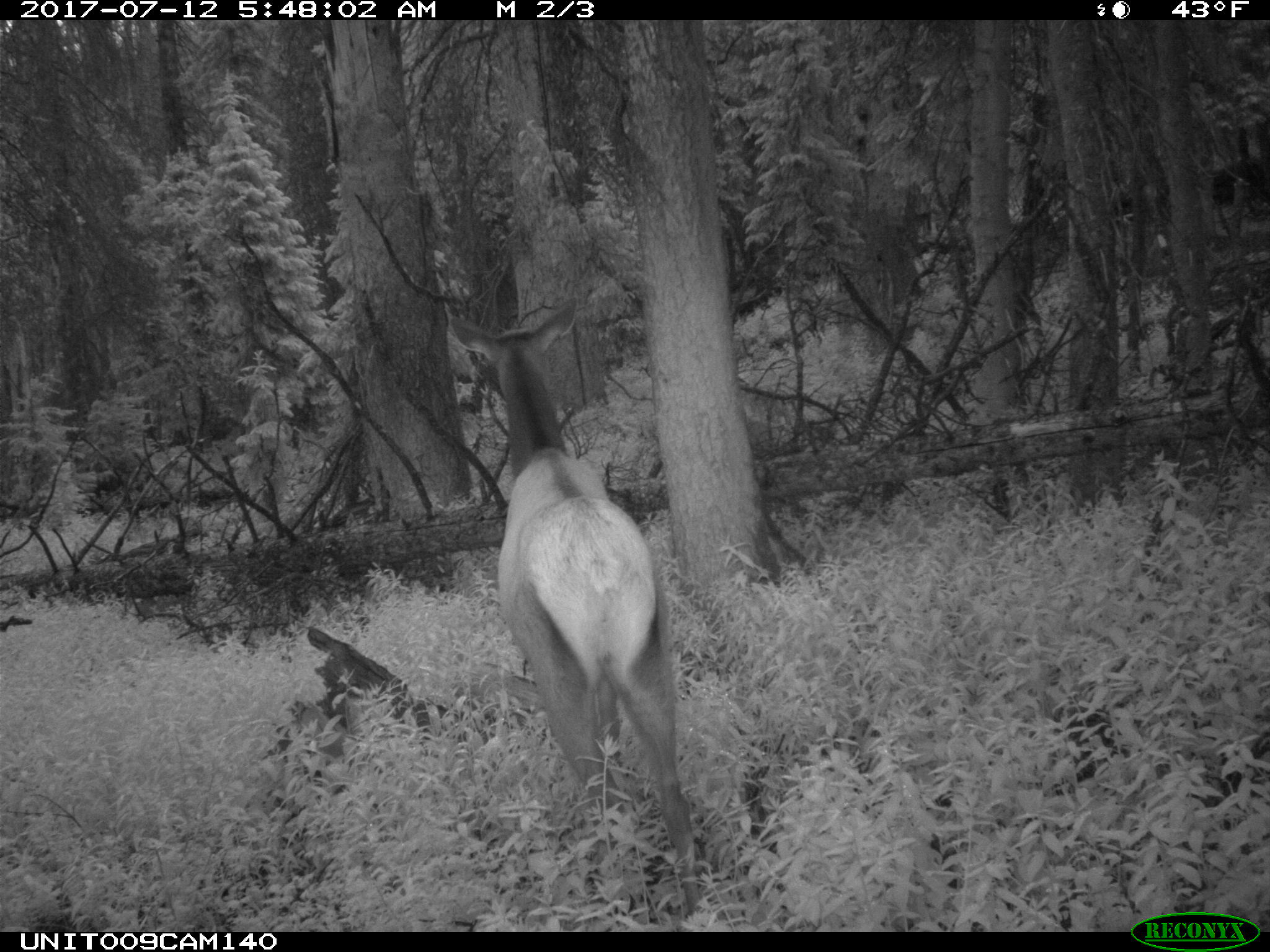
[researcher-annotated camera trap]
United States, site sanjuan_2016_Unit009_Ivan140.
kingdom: Animalia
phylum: Chordata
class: Mammalia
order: Artiodactyla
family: Cervidae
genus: Cervus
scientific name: Cervus elaphus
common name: red deer